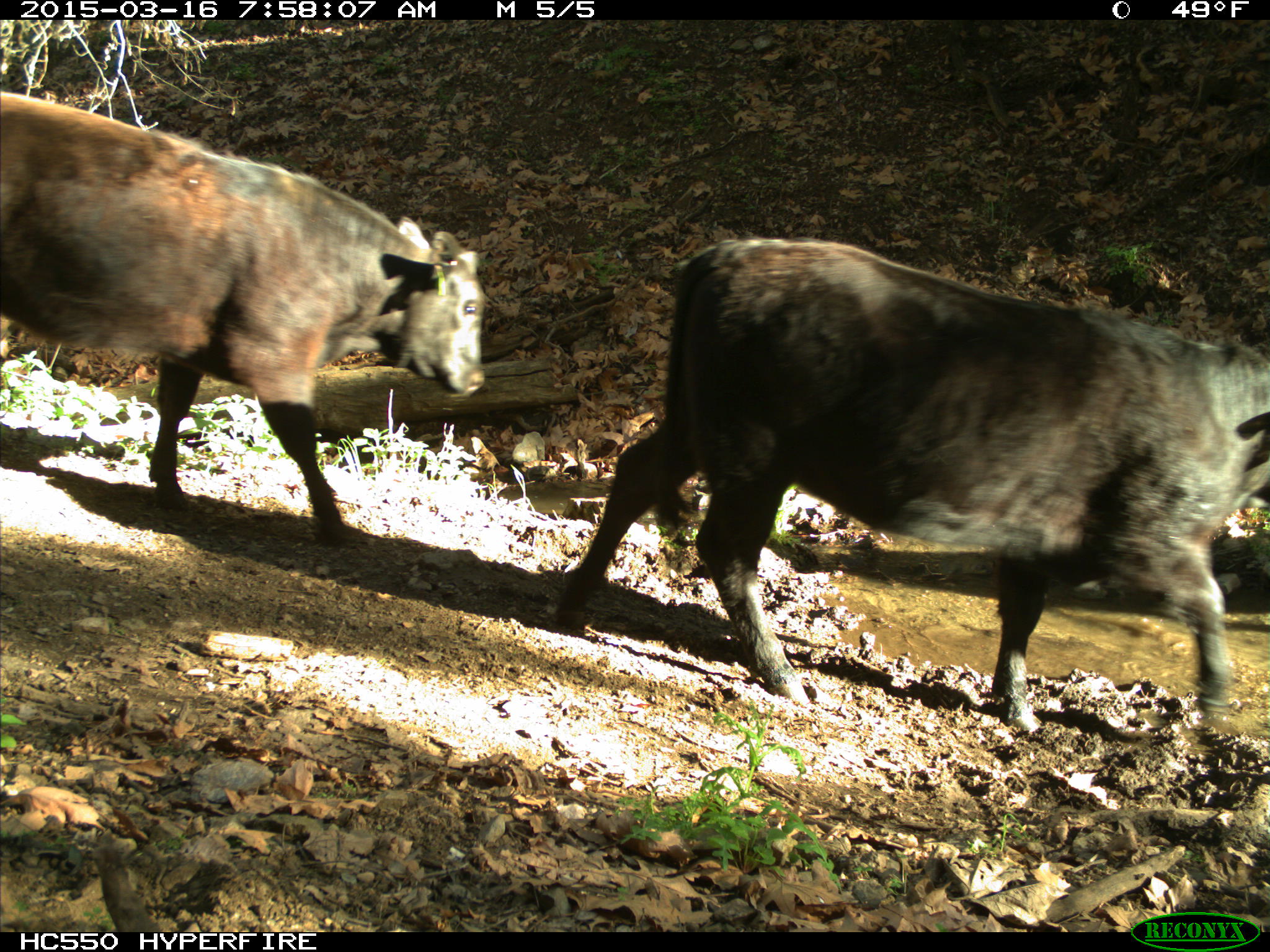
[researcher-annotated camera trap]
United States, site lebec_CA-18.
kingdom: Animalia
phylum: Chordata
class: Mammalia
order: Artiodactyla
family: Bovidae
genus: Bos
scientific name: Bos taurus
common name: domestic cow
Bos taurus (domestic cow).